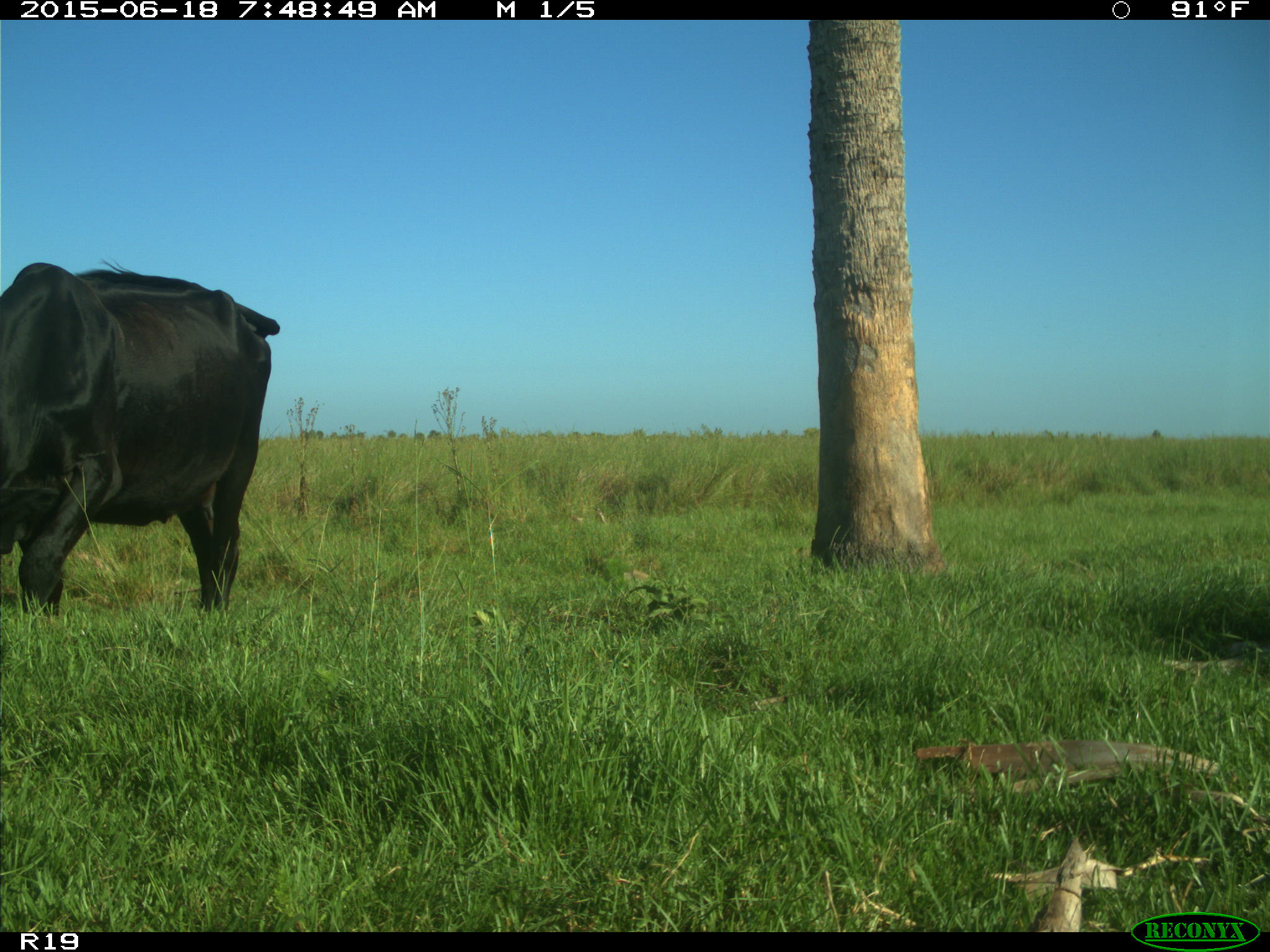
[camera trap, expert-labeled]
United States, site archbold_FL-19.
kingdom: Animalia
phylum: Chordata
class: Mammalia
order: Artiodactyla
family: Bovidae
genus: Bos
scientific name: Bos taurus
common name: domestic cow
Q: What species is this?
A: Bos taurus (domestic cow).